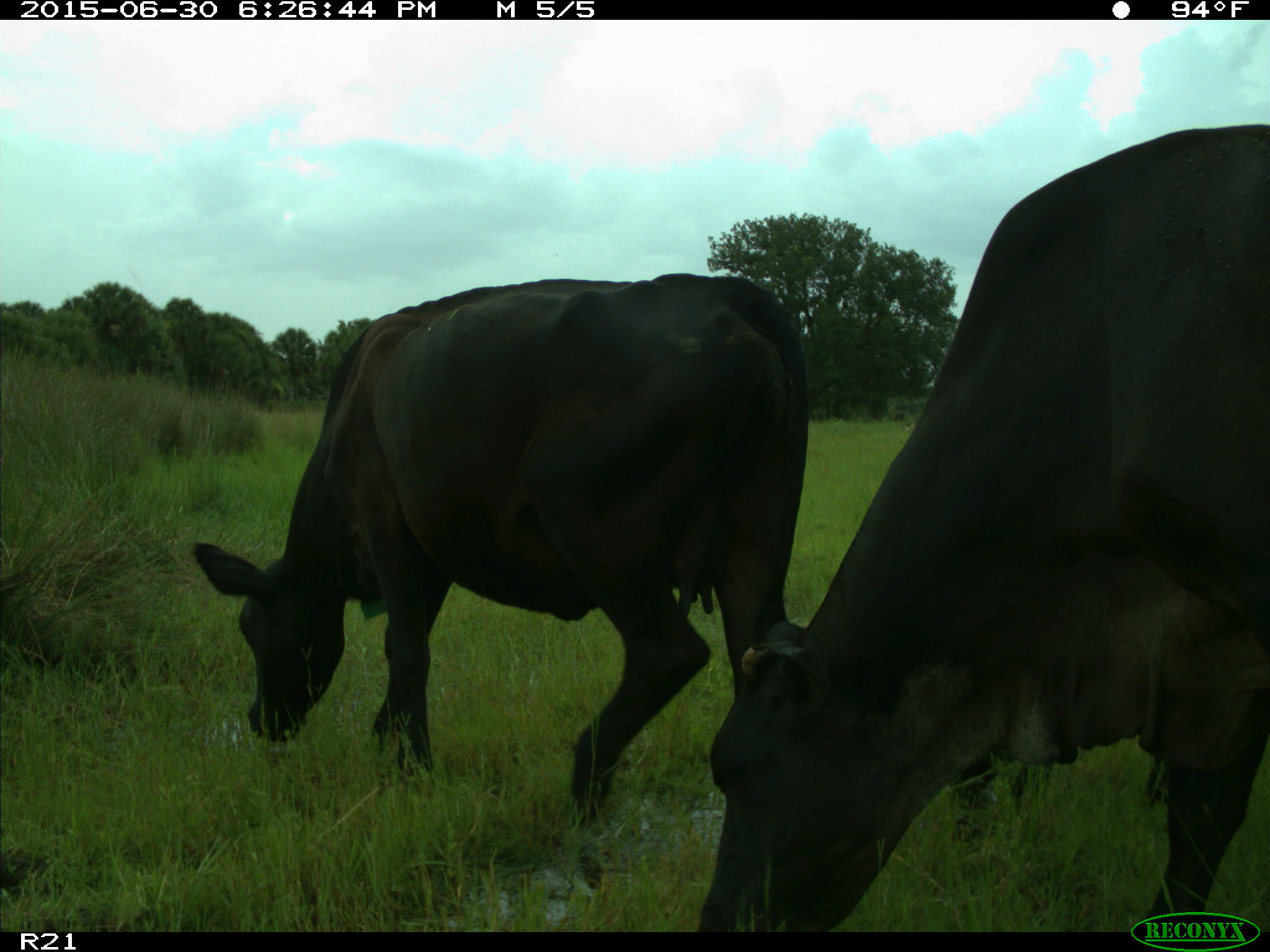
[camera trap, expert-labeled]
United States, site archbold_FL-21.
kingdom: Animalia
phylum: Chordata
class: Mammalia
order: Artiodactyla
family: Bovidae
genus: Bos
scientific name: Bos taurus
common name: domestic cow